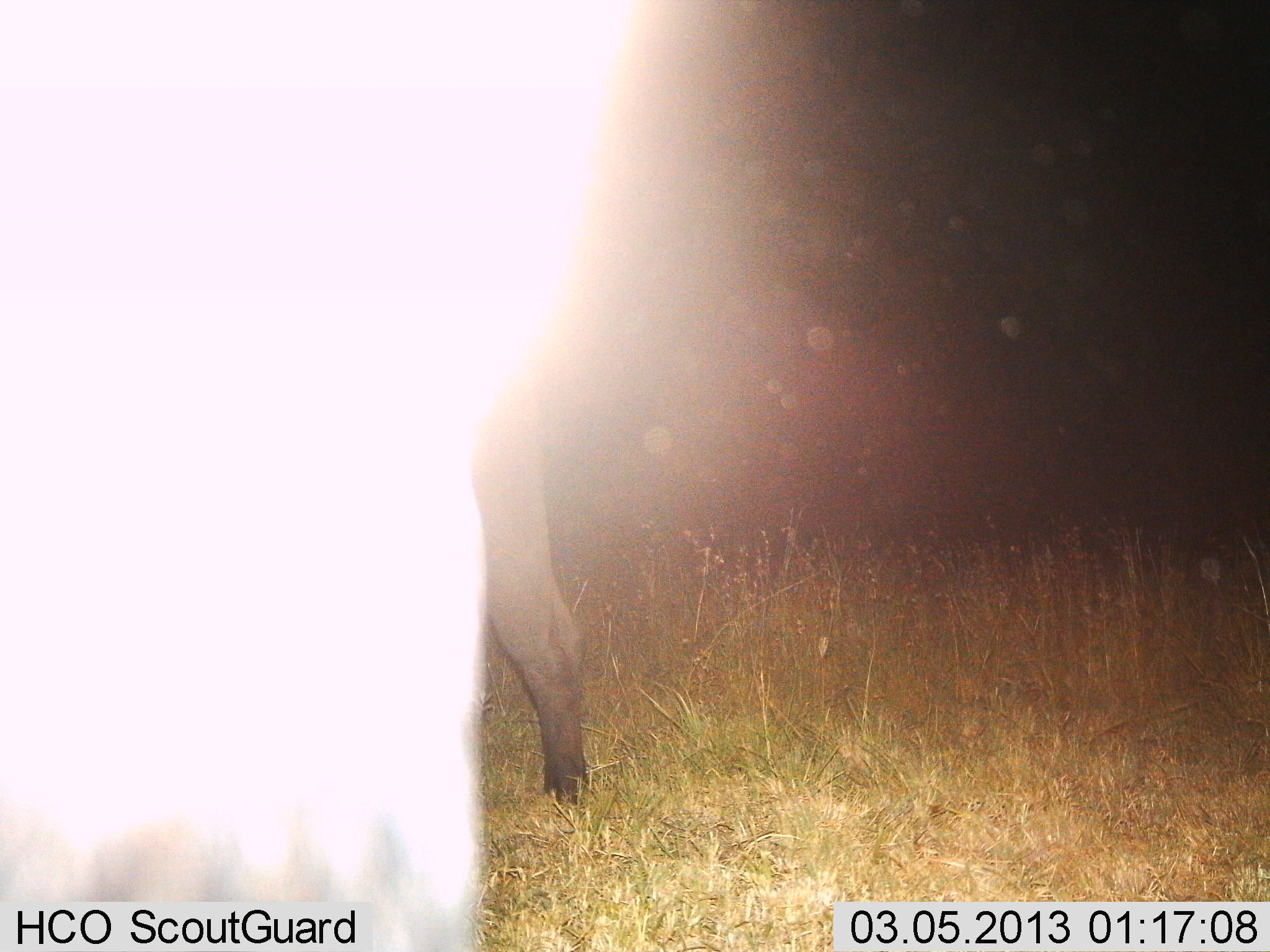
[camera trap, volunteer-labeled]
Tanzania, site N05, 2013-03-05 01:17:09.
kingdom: Animalia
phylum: Chordata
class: Mammalia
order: Artiodactyla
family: Bovidae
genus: Syncerus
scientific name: Syncerus caffer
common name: cape buffalo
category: buffalo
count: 1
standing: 100%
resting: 0%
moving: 0%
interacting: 0%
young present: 0%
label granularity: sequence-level